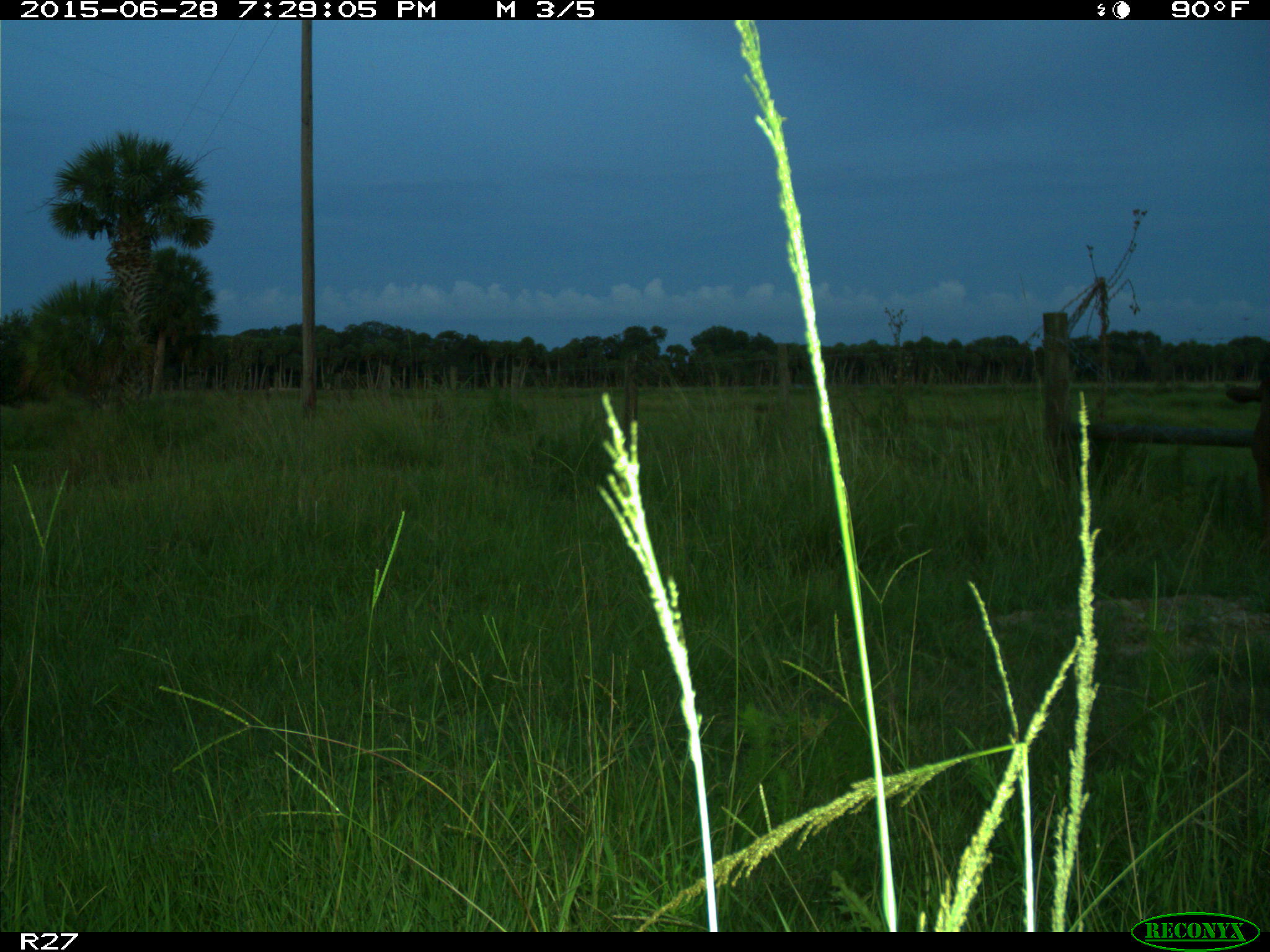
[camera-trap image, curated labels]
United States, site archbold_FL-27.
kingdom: Animalia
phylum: Chordata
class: Mammalia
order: Artiodactyla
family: Bovidae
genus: Bos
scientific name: Bos taurus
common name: domestic cow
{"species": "Bos taurus (domestic cow)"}